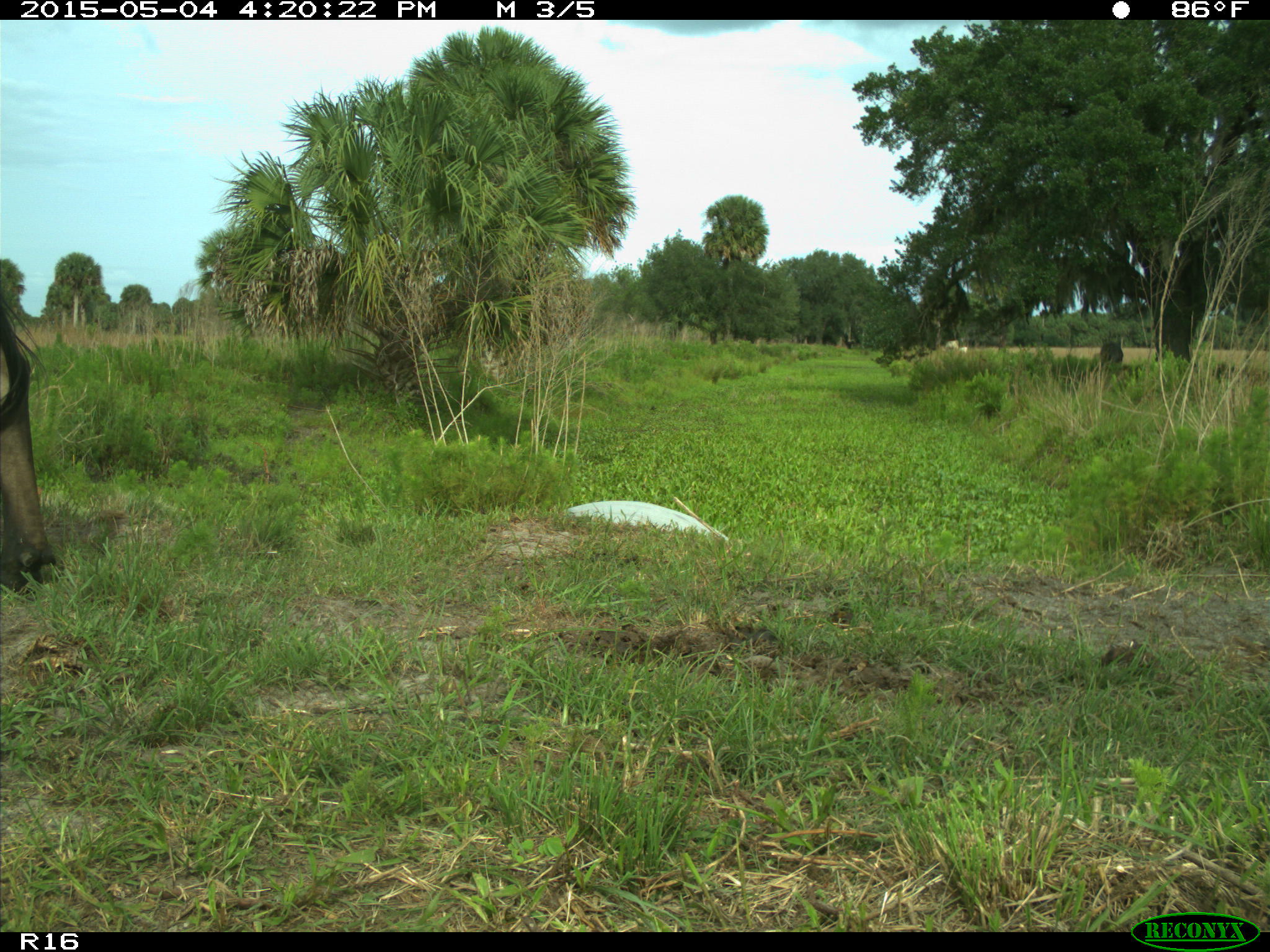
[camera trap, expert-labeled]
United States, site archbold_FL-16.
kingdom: Animalia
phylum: Chordata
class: Mammalia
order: Artiodactyla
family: Bovidae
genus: Bos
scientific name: Bos taurus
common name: domestic cow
Bos taurus (domestic cow).